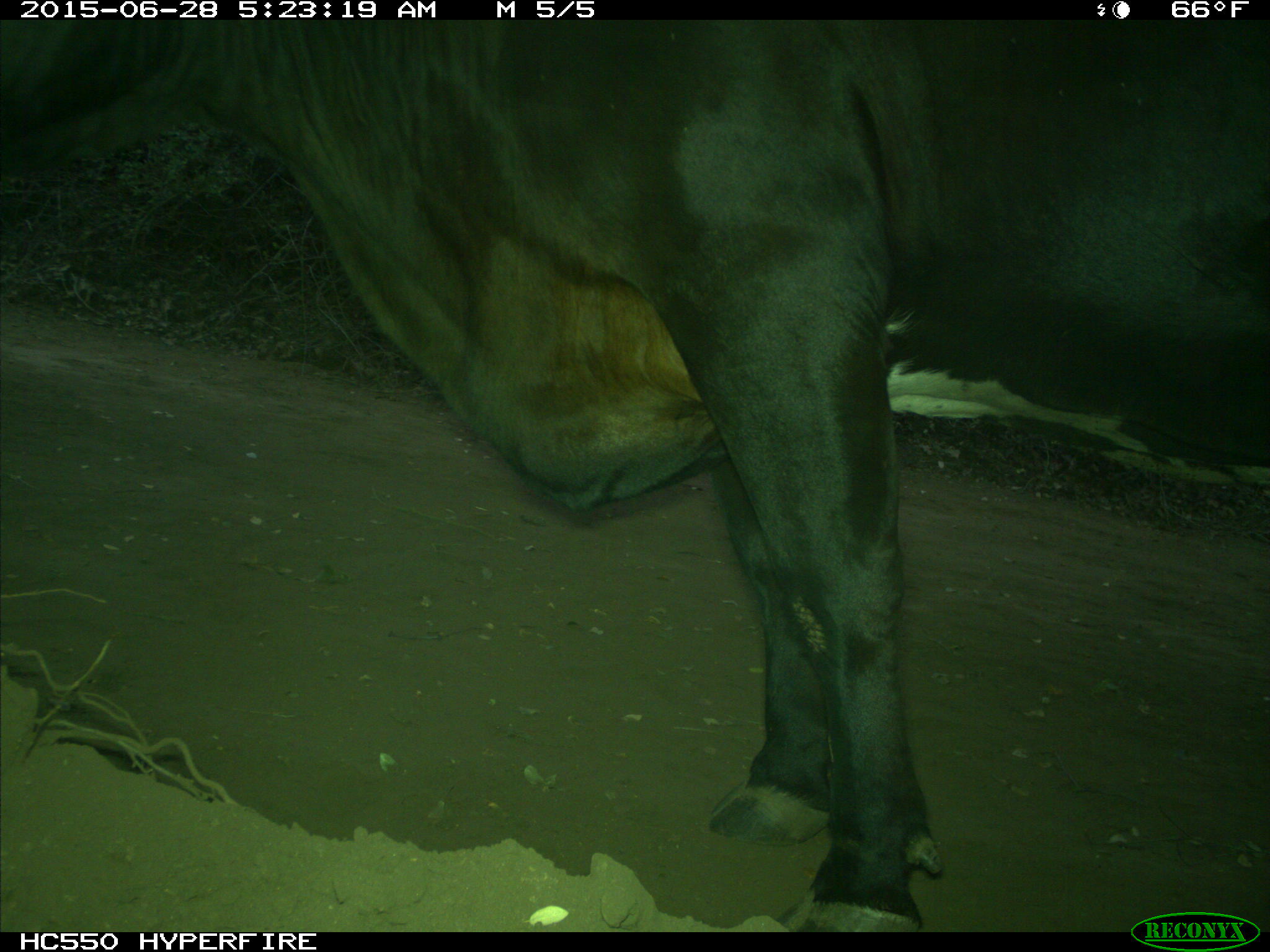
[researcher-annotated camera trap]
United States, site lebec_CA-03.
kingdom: Animalia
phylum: Chordata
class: Mammalia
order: Artiodactyla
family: Bovidae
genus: Bos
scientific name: Bos taurus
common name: domestic cow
Bos taurus (domestic cow).